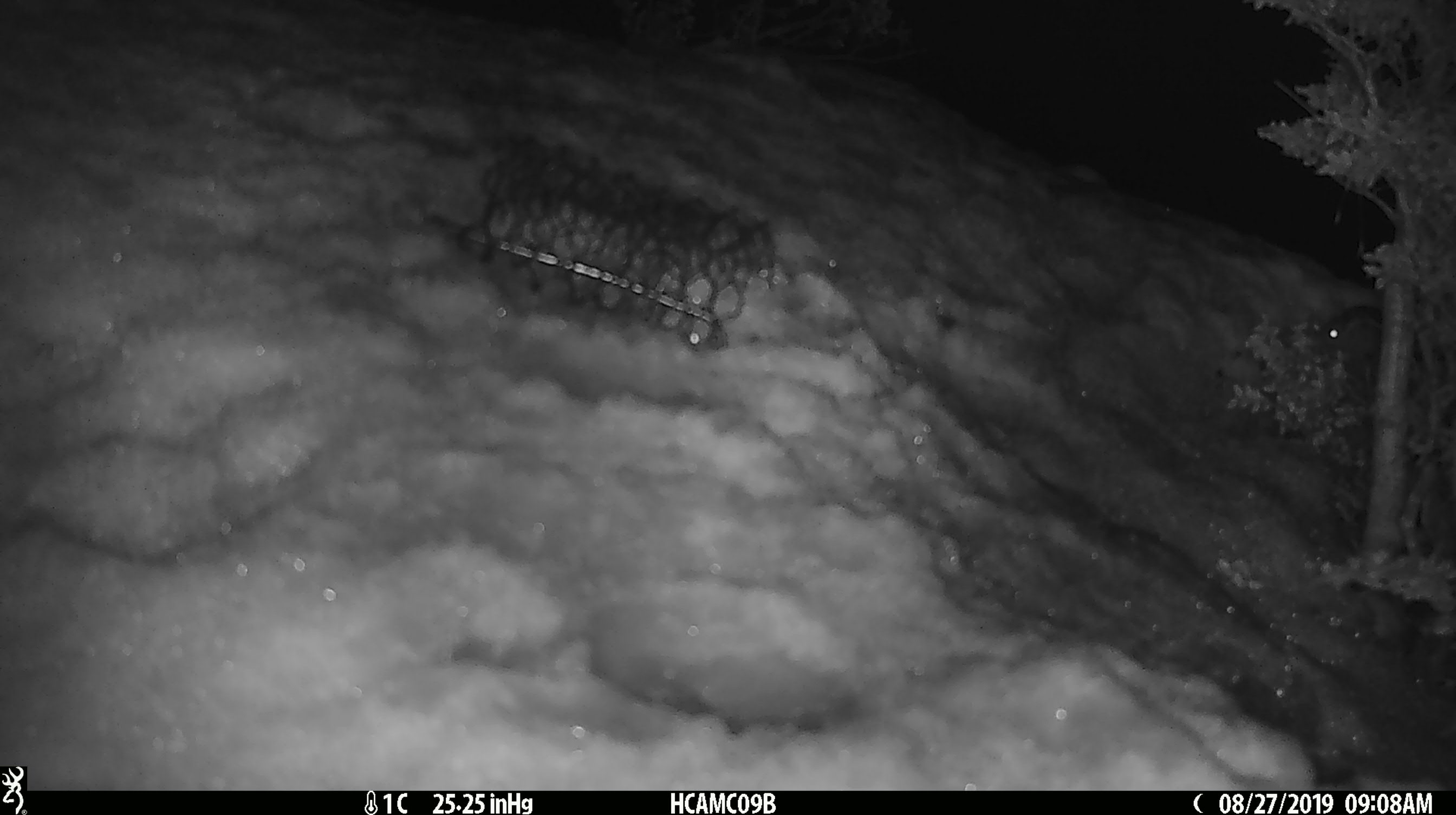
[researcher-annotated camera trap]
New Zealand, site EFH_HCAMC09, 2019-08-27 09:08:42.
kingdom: Animalia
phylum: Chordata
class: Mammalia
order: Rodentia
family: Muridae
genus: Mus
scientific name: Mus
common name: mouse